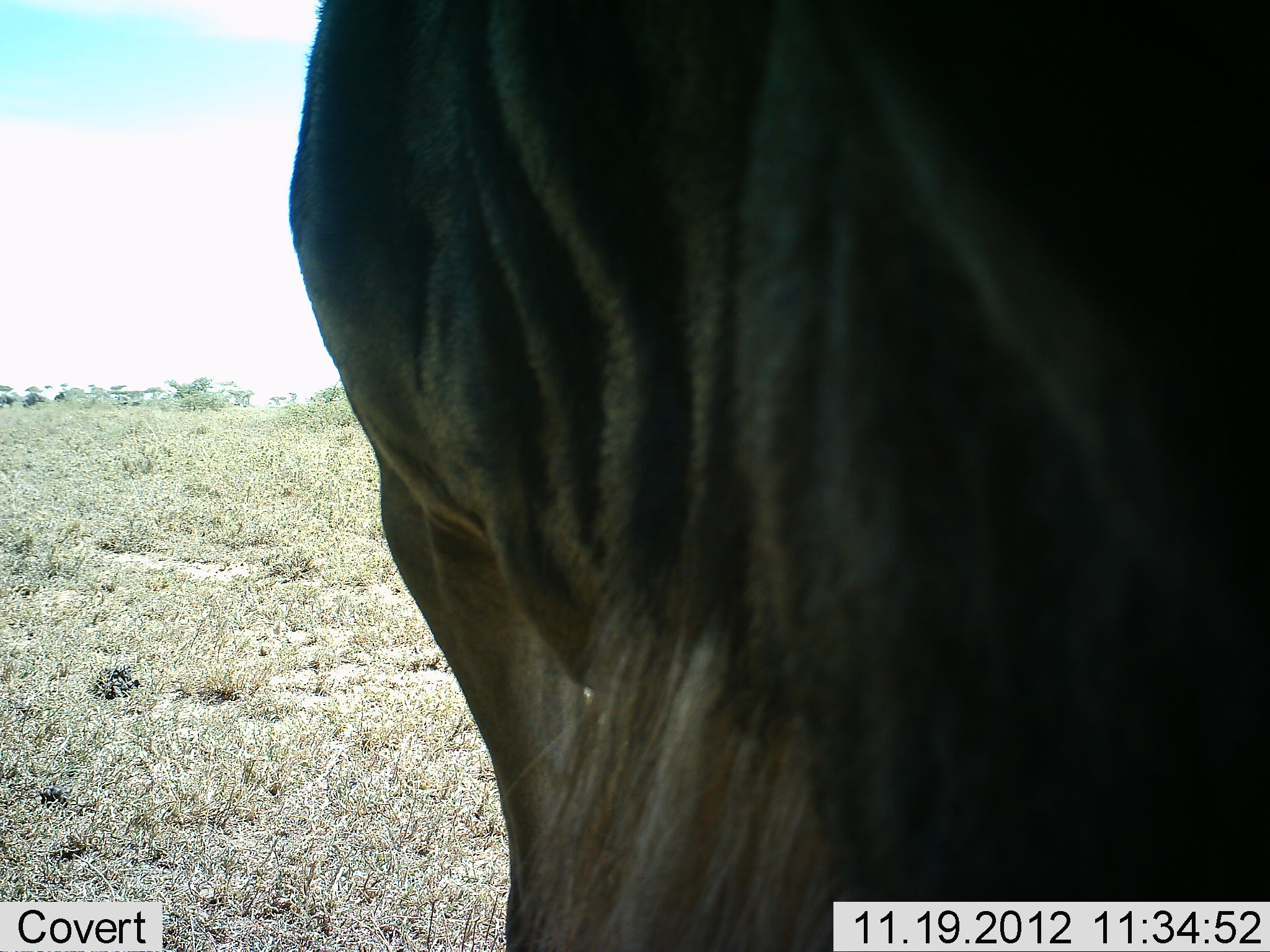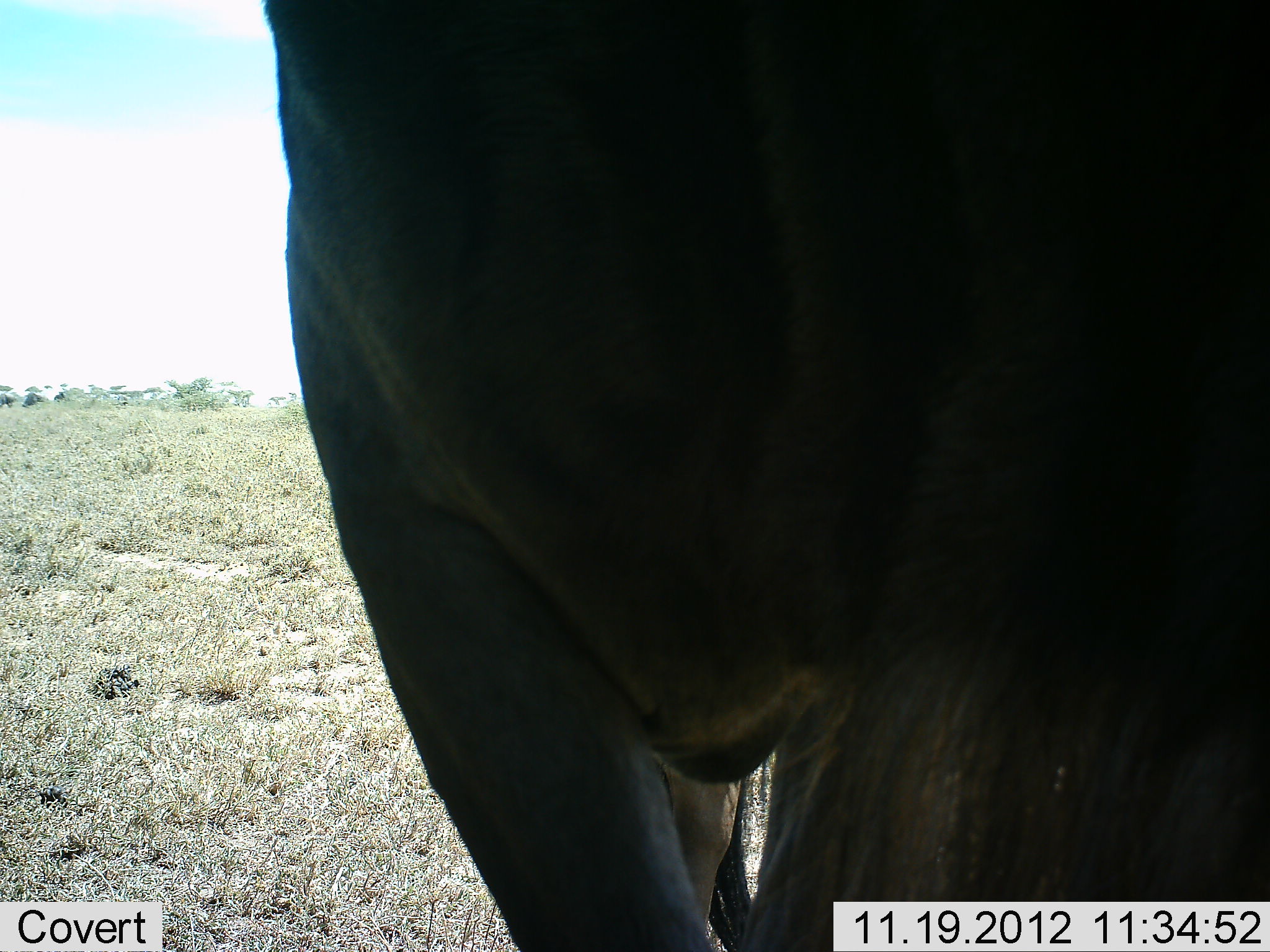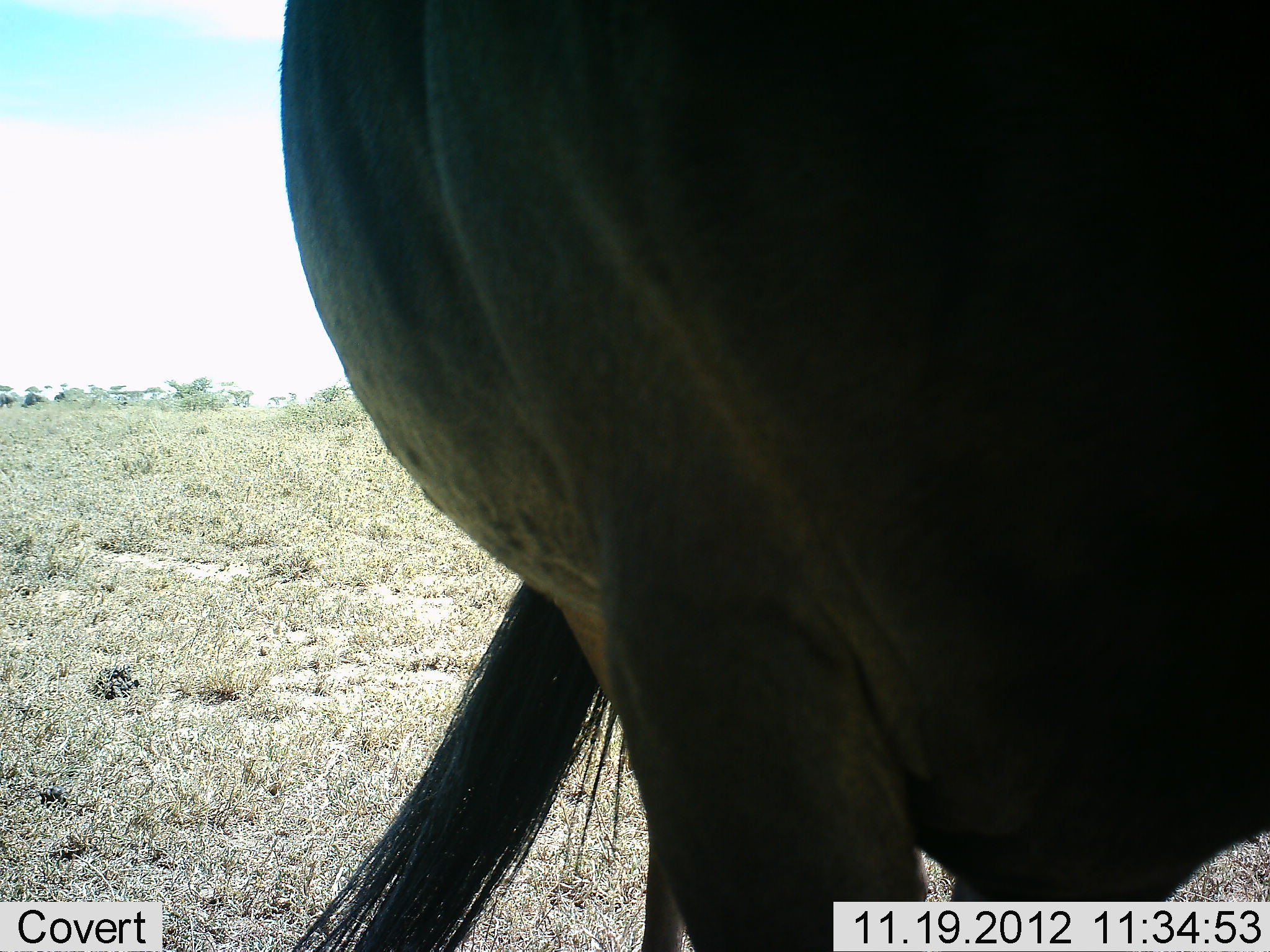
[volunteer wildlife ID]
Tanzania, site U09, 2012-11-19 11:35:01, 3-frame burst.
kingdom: Animalia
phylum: Chordata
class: Mammalia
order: Artiodactyla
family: Bovidae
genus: Connochaetes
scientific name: Connochaetes taurinus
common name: blue wildebeest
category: wildebeest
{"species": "wildebeest (blue wildebeest) (Connochaetes taurinus)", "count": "1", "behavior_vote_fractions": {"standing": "100%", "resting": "0%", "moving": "10%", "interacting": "0%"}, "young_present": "0%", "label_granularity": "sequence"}